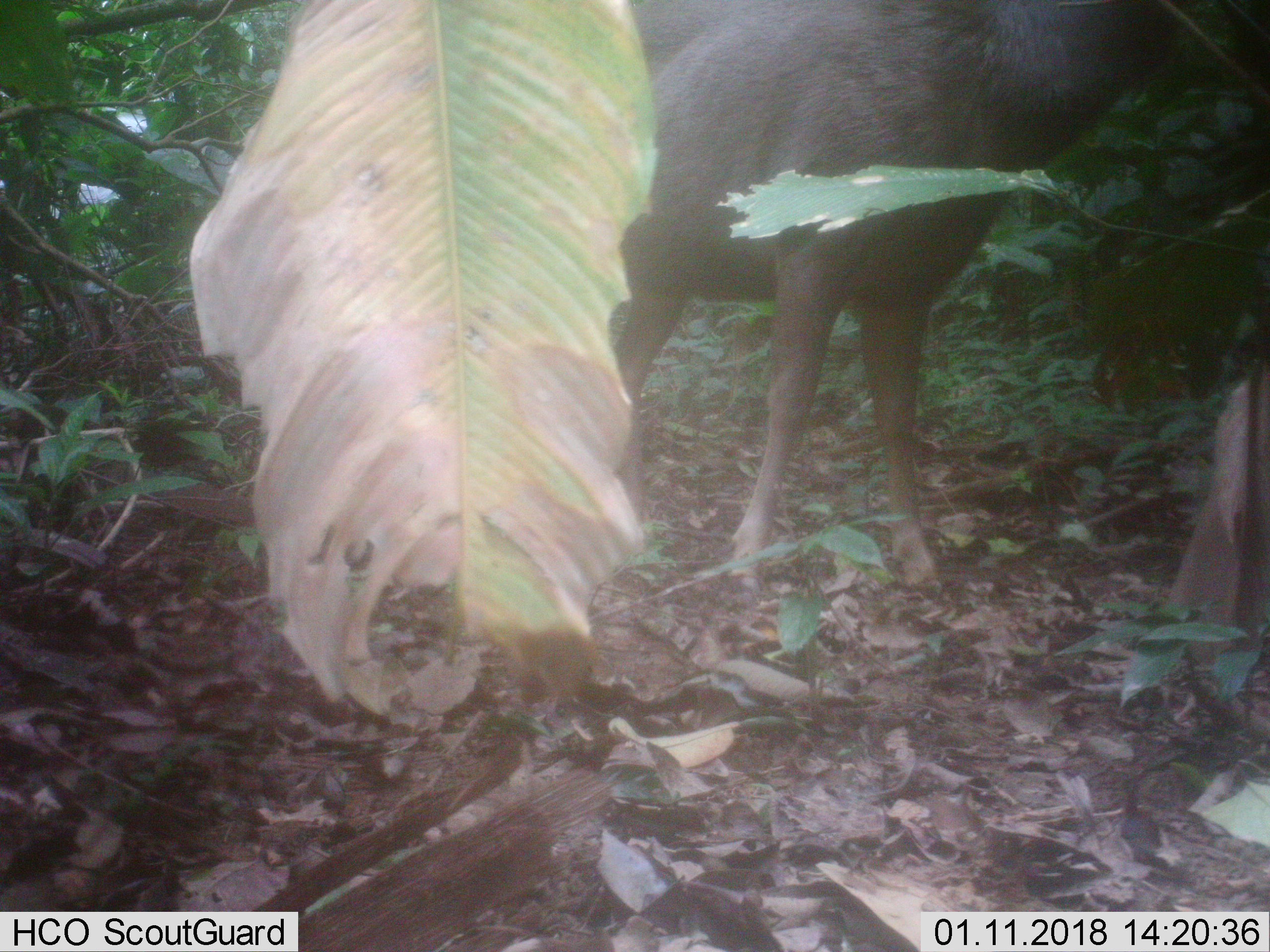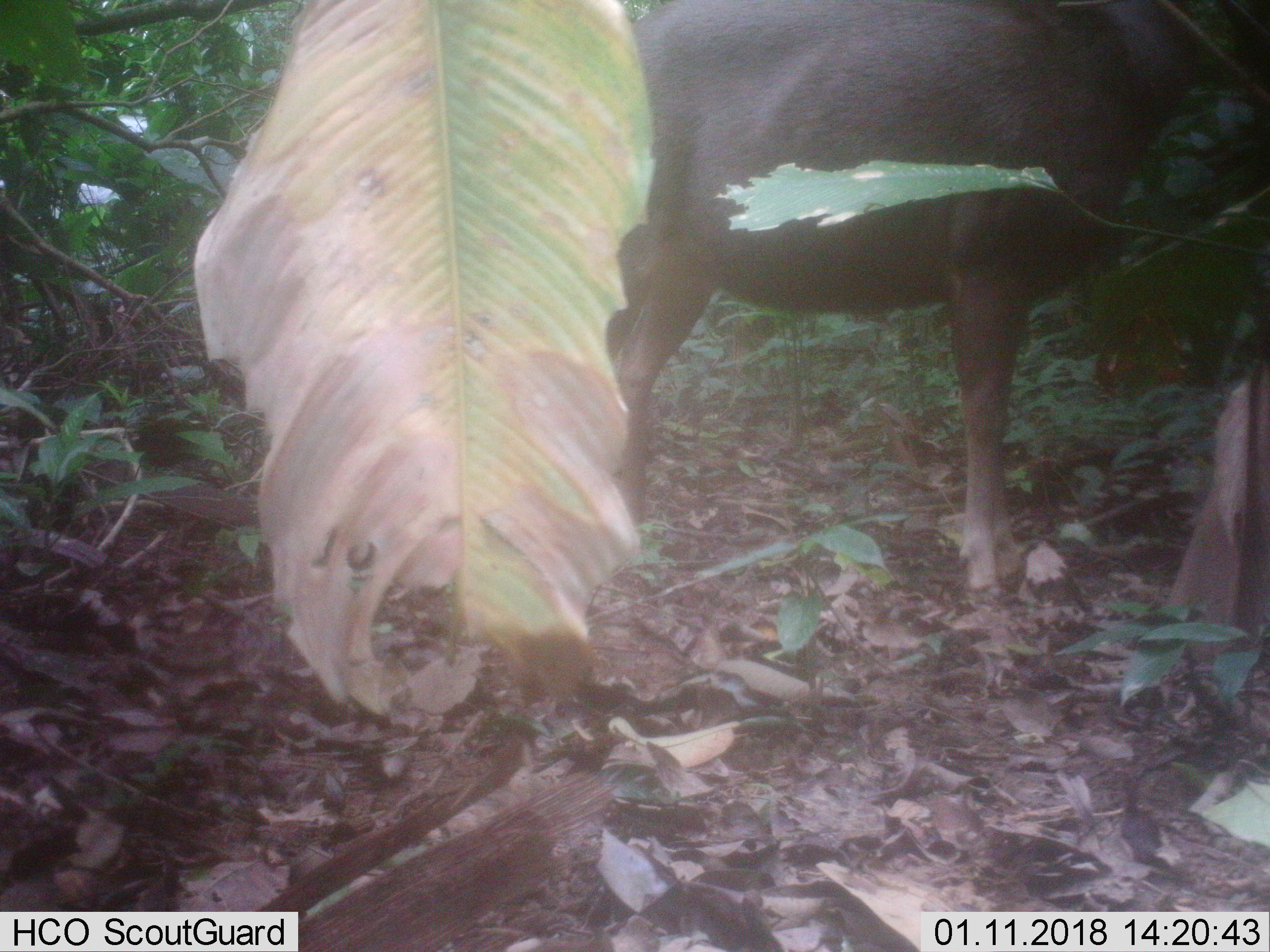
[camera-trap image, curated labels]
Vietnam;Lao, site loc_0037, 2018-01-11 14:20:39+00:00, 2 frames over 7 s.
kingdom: Animalia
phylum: Chordata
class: Mammalia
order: Artiodactyla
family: Cervidae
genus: Rusa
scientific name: Rusa unicolor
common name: sambar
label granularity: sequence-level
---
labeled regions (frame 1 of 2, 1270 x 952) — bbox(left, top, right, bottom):
sambar: bbox(610, 0, 1182, 591)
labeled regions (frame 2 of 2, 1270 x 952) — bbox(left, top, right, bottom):
sambar: bbox(602, 0, 1270, 590)